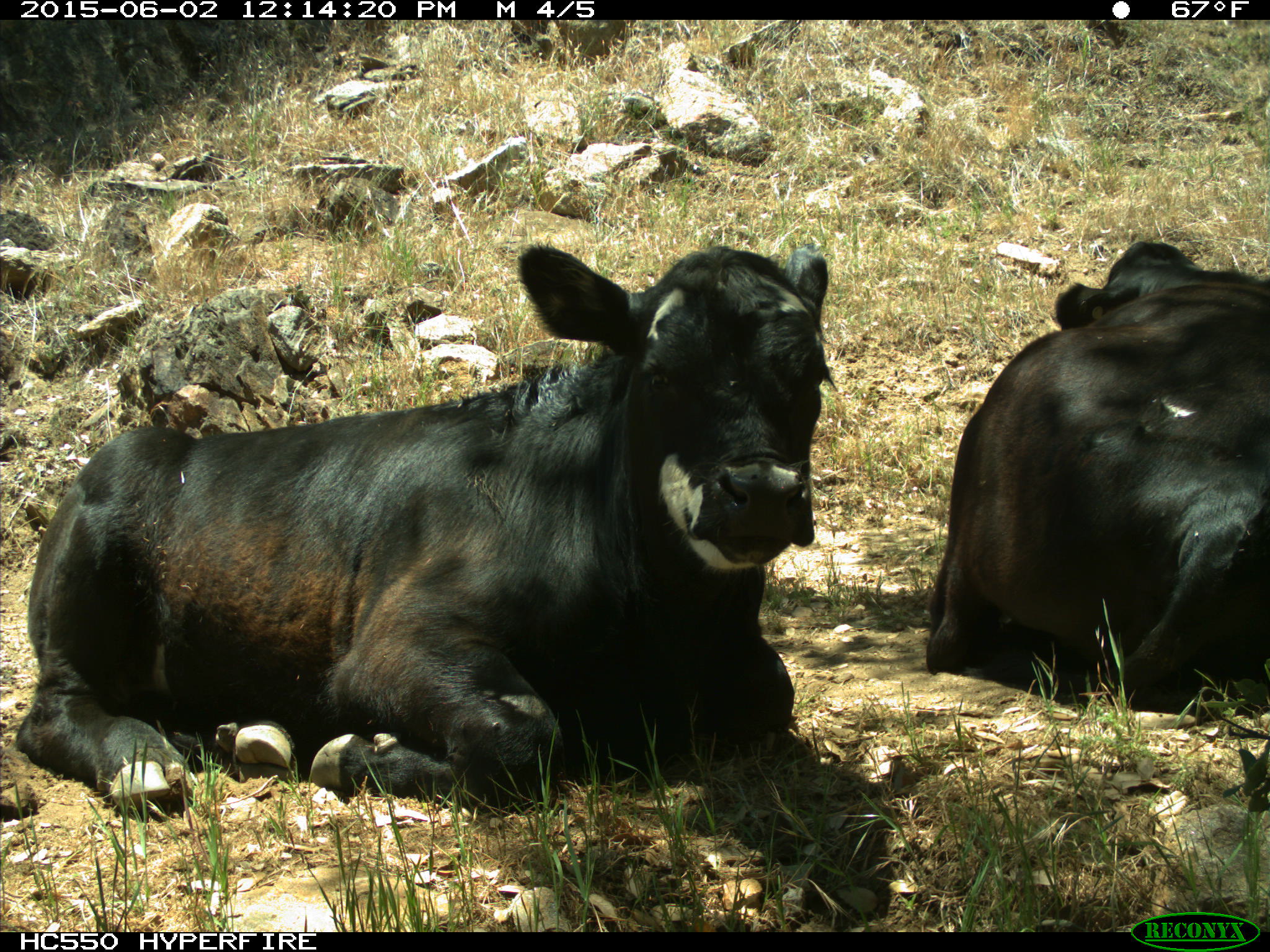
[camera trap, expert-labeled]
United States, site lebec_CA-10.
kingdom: Animalia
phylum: Chordata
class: Mammalia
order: Artiodactyla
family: Bovidae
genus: Bos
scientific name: Bos taurus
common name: domestic cow